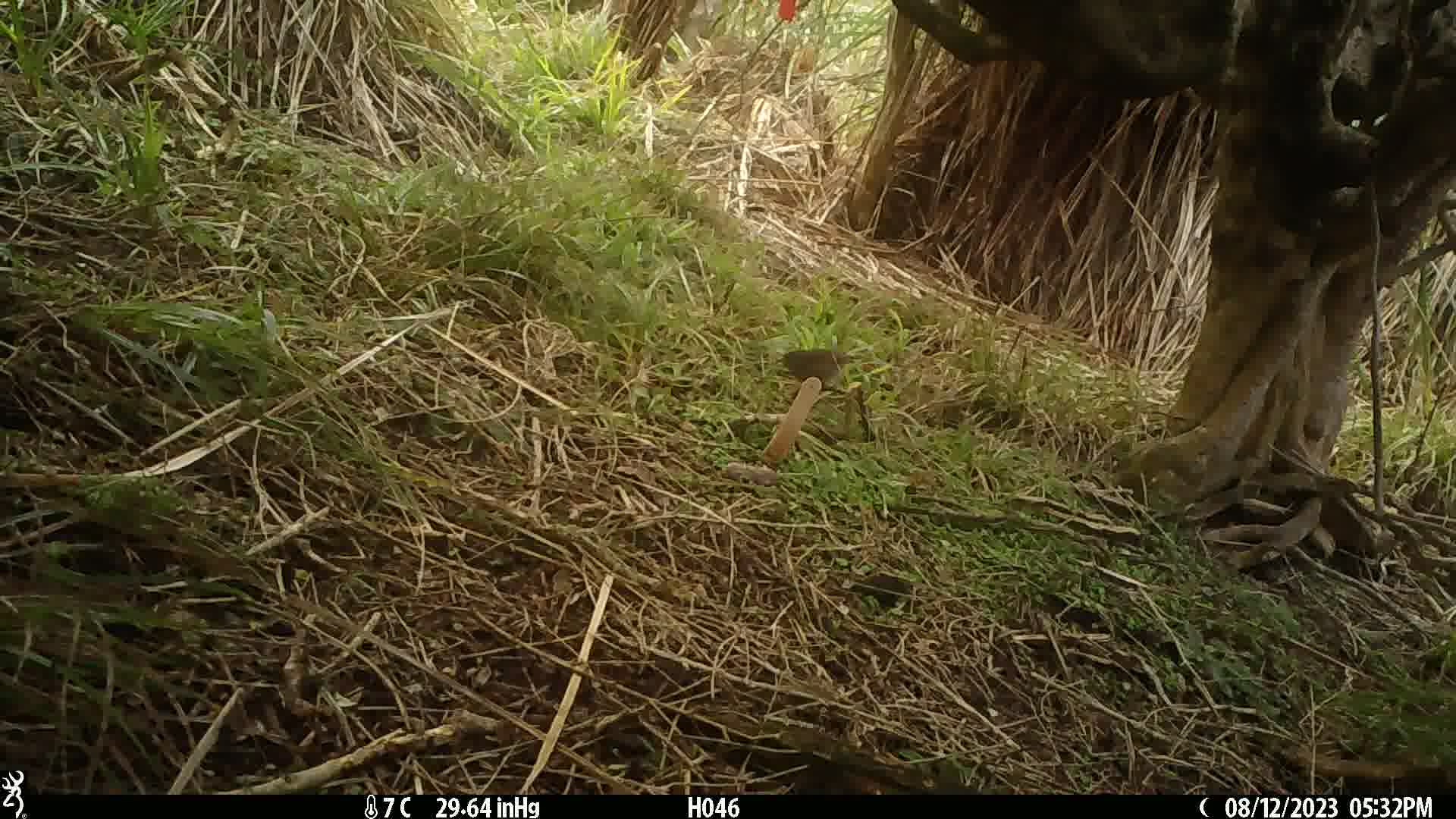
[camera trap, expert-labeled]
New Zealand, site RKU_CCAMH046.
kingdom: Animalia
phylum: Chordata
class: Aves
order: Passeriformes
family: Prunellidae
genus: Prunella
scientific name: Prunella modularis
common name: dunnock